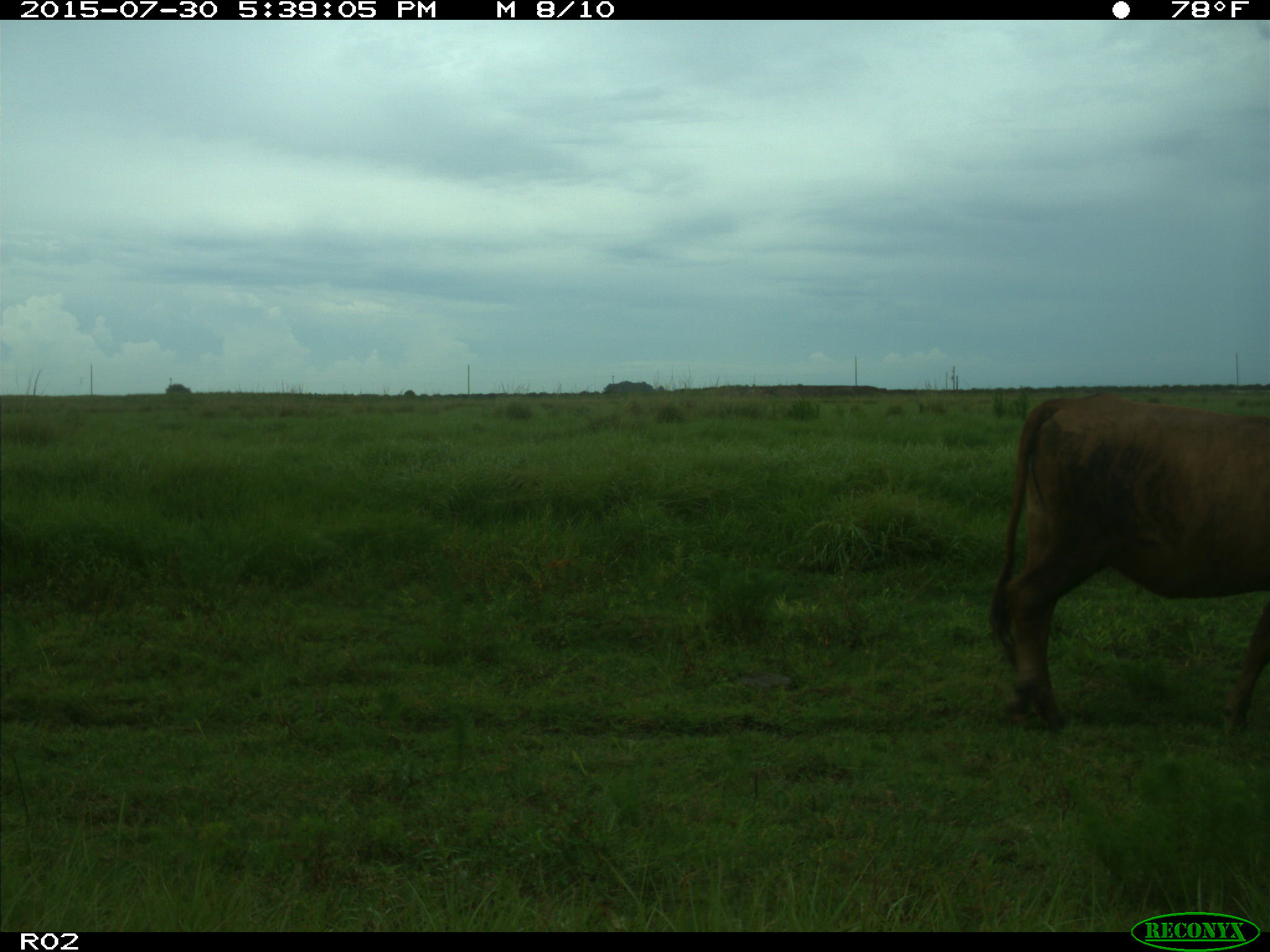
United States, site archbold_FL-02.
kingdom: Animalia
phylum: Chordata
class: Mammalia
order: Artiodactyla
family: Bovidae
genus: Bos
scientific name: Bos taurus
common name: domestic cow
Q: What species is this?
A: Bos taurus (domestic cow).